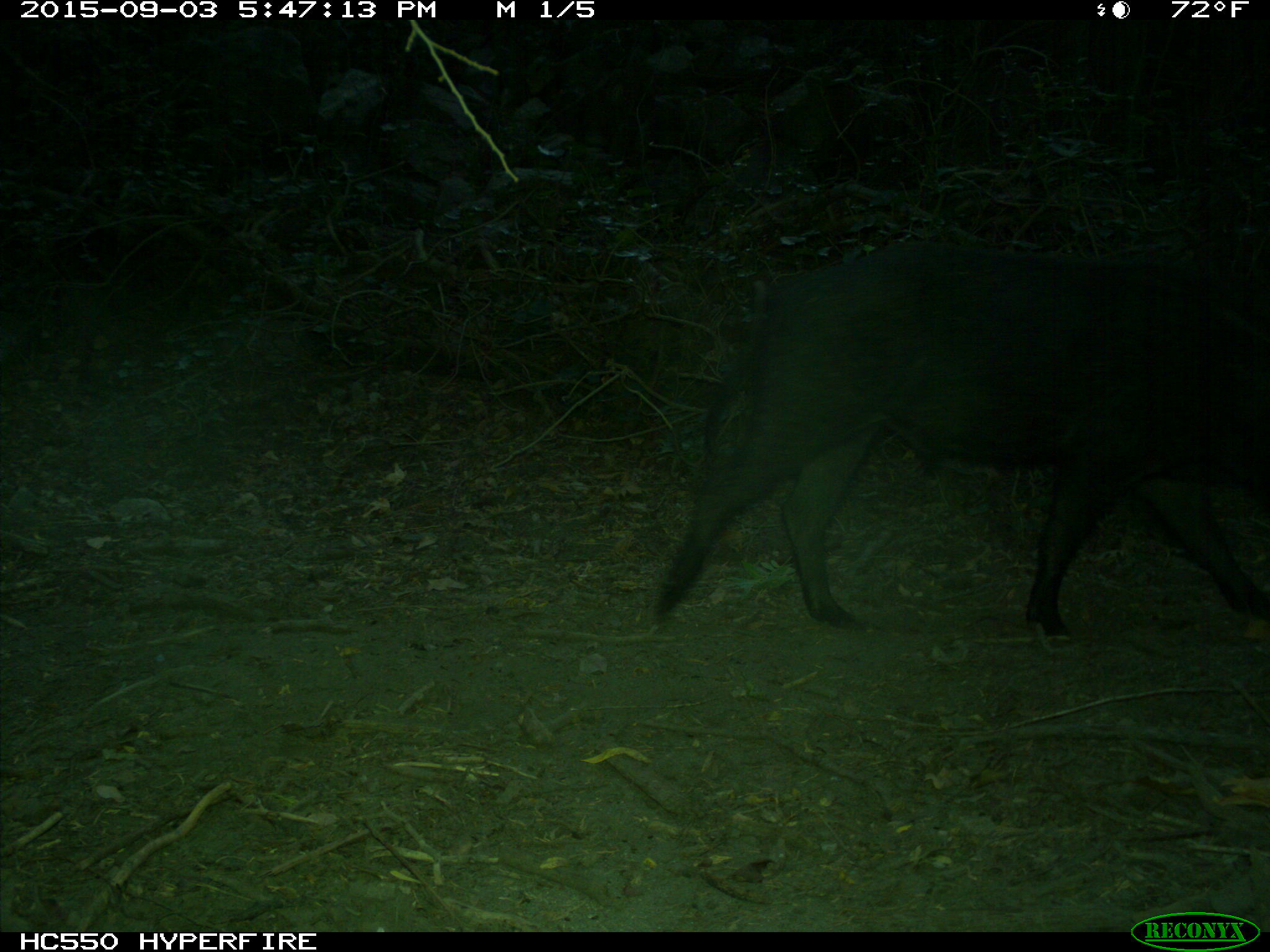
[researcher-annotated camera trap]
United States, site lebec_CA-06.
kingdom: Animalia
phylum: Chordata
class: Mammalia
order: Artiodactyla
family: Suidae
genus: Sus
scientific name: Sus scrofa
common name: wild boar